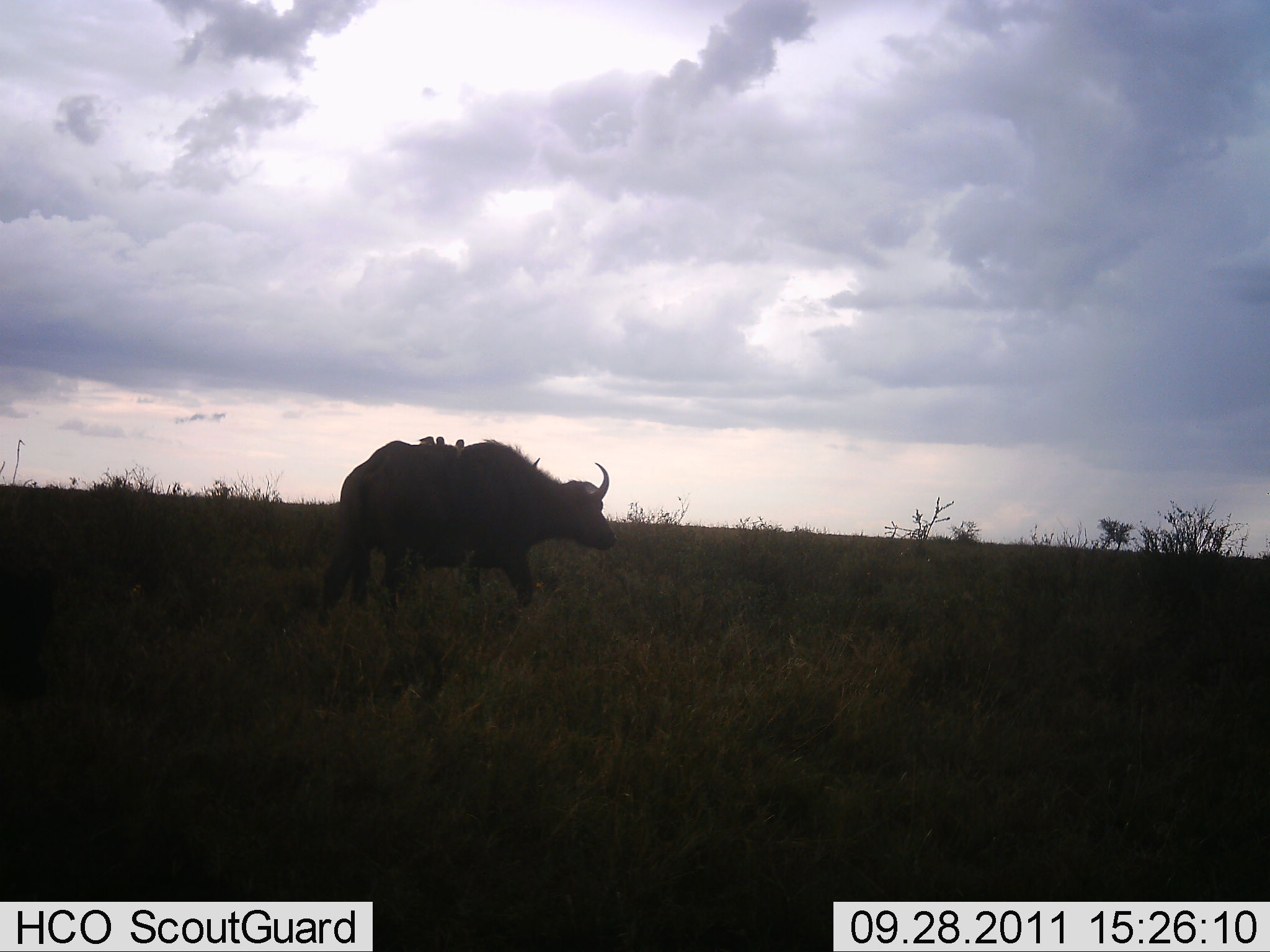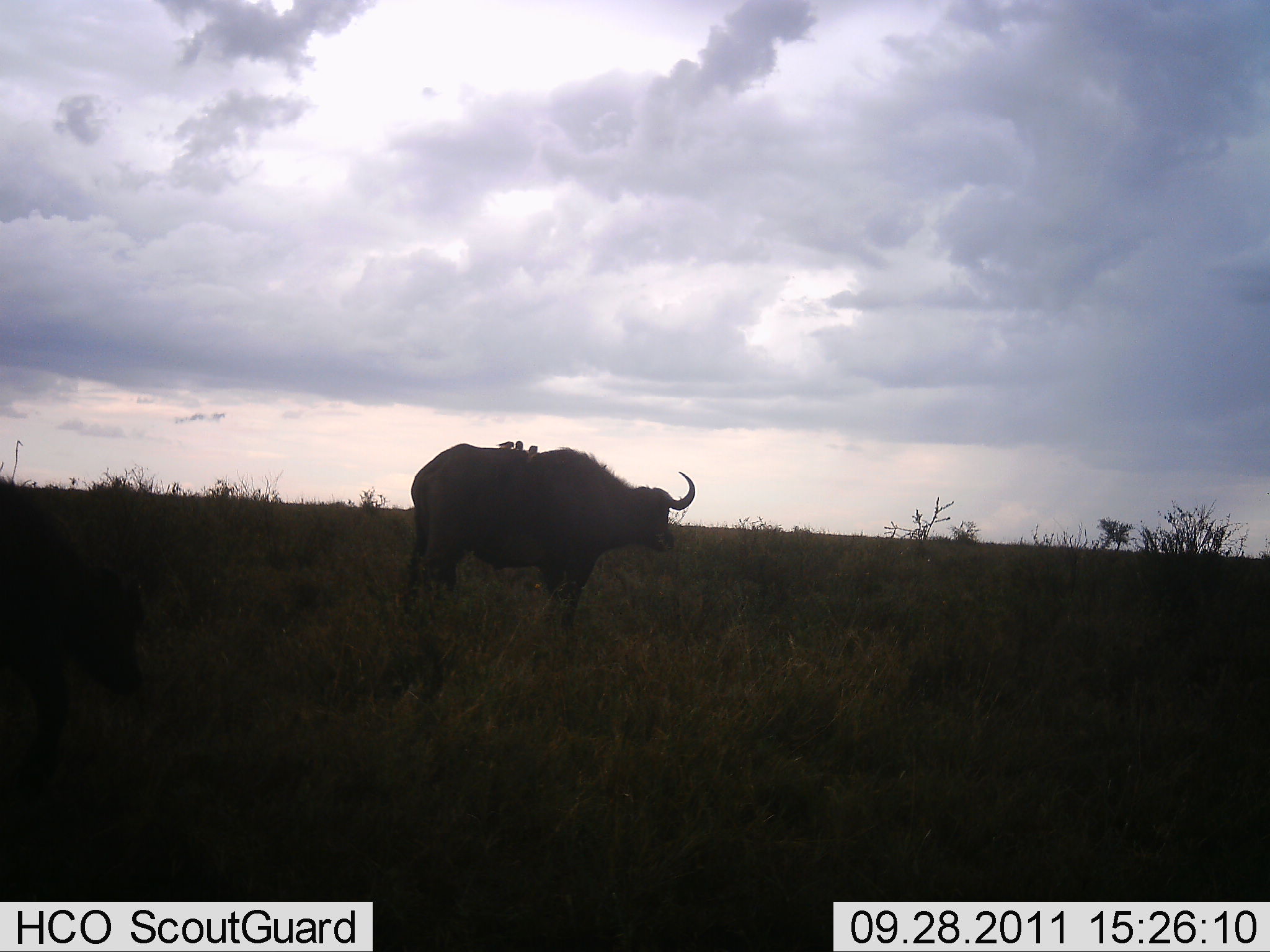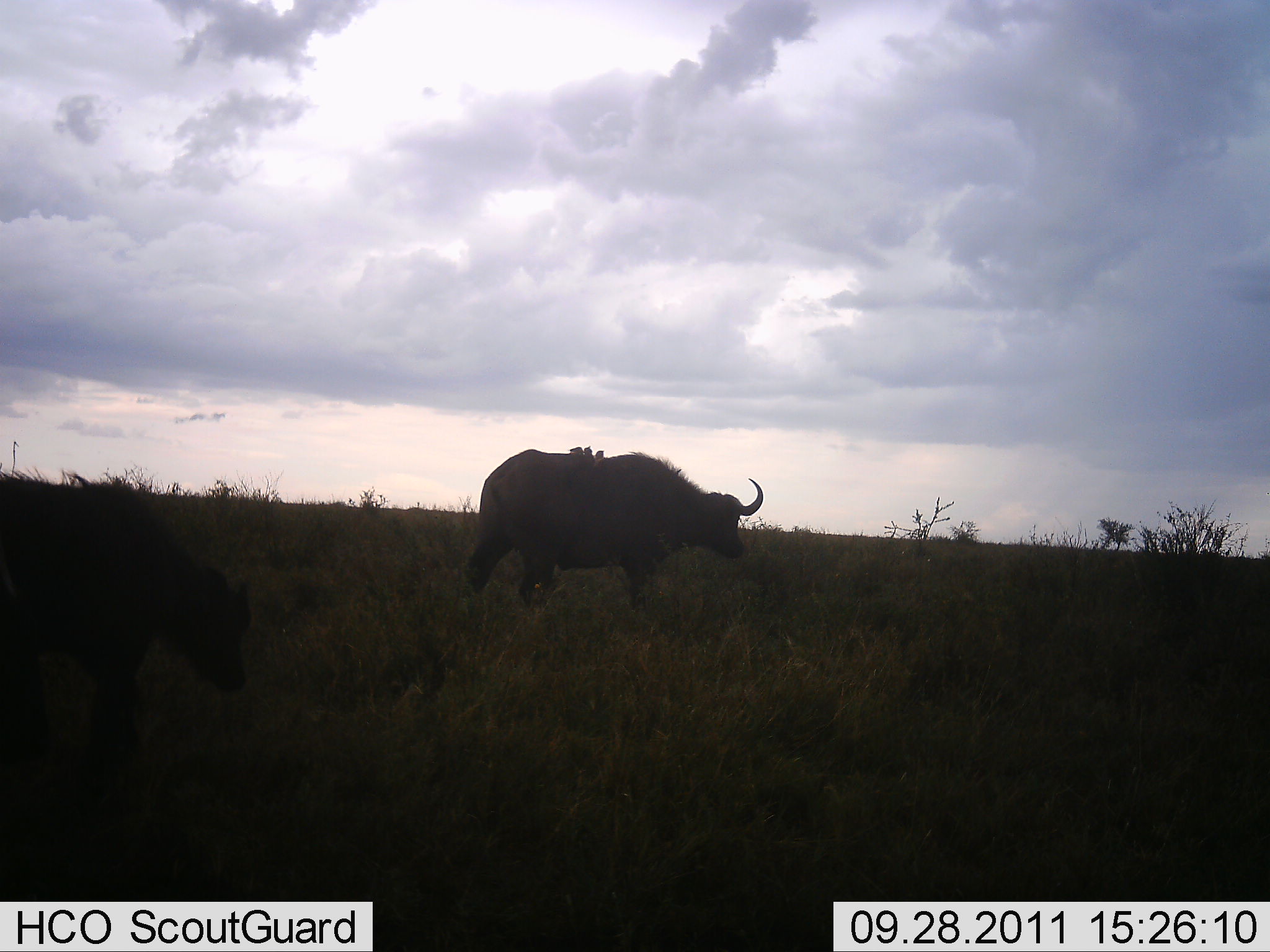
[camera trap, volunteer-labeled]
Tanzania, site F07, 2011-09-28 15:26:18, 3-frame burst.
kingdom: Animalia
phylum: Chordata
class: Mammalia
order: Artiodactyla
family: Bovidae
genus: Syncerus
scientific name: Syncerus caffer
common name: cape buffalo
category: buffalo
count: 2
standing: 0%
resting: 0%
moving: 100%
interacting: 0%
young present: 45%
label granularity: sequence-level